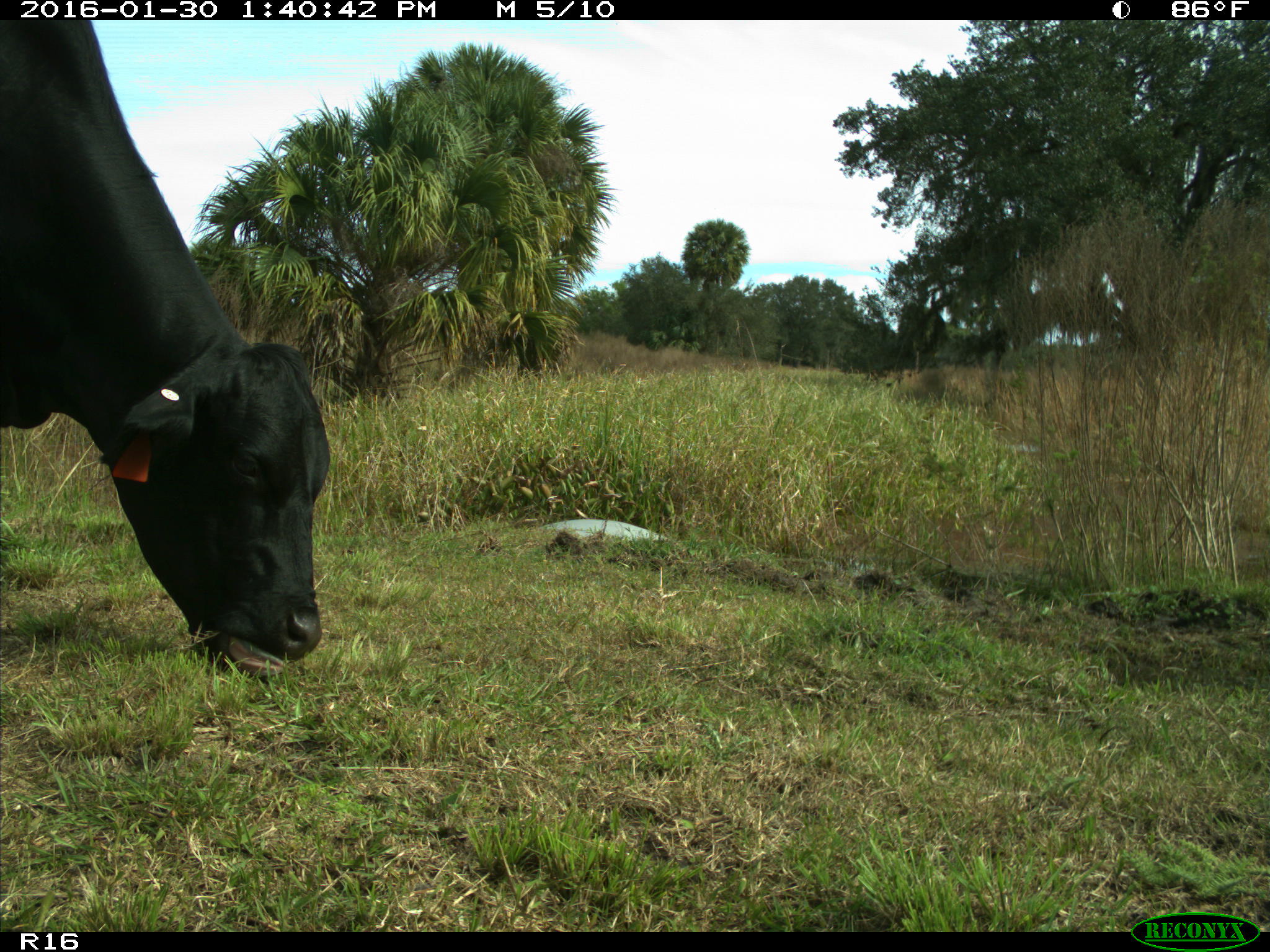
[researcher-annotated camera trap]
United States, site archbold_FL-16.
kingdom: Animalia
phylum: Chordata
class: Mammalia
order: Artiodactyla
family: Bovidae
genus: Bos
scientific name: Bos taurus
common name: domestic cow